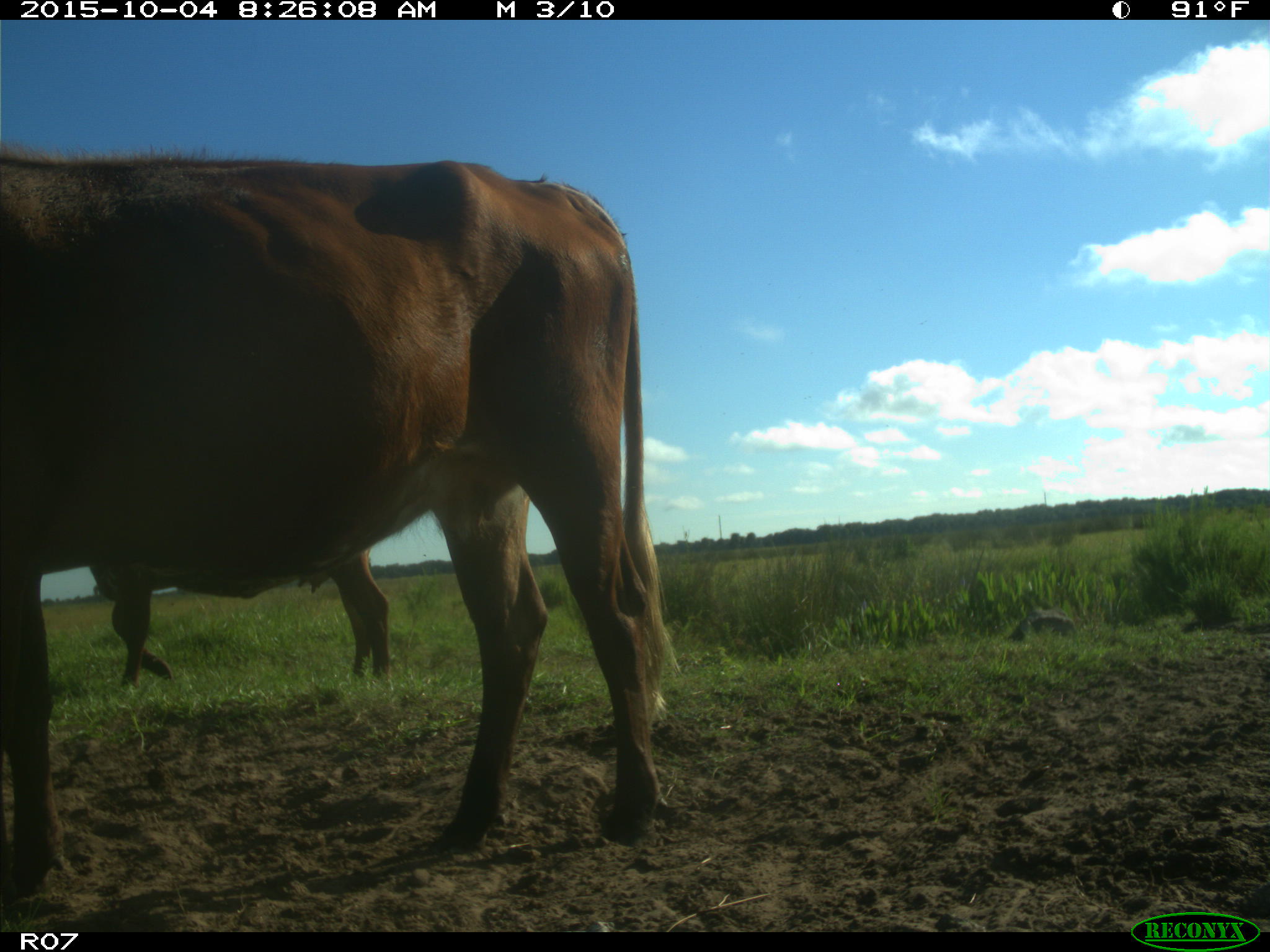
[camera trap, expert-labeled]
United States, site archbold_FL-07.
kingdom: Animalia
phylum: Chordata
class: Mammalia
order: Artiodactyla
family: Bovidae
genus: Bos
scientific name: Bos taurus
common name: domestic cow